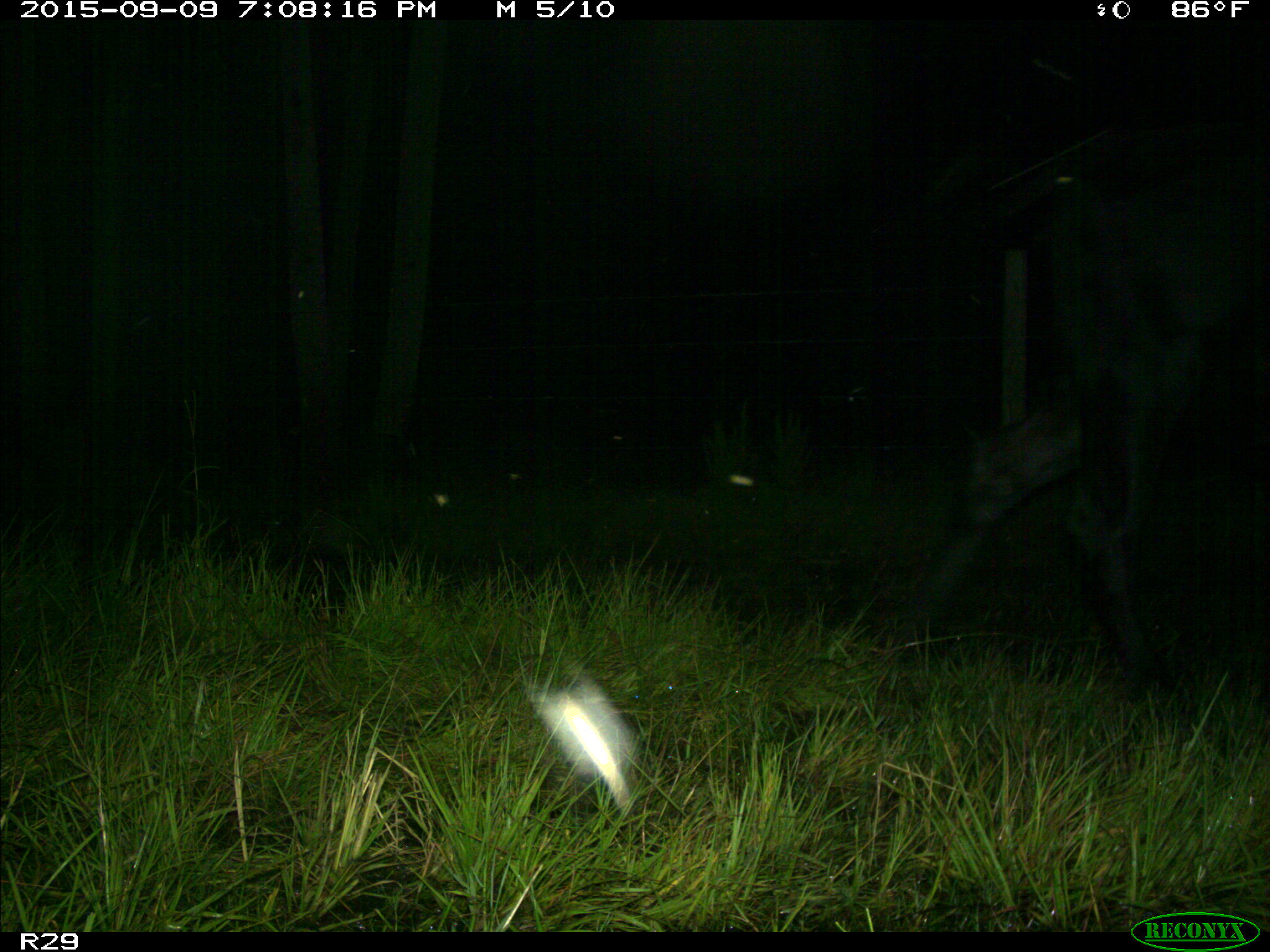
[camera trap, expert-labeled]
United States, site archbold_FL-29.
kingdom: Animalia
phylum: Chordata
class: Mammalia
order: Artiodactyla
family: Bovidae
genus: Bos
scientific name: Bos taurus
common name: domestic cow